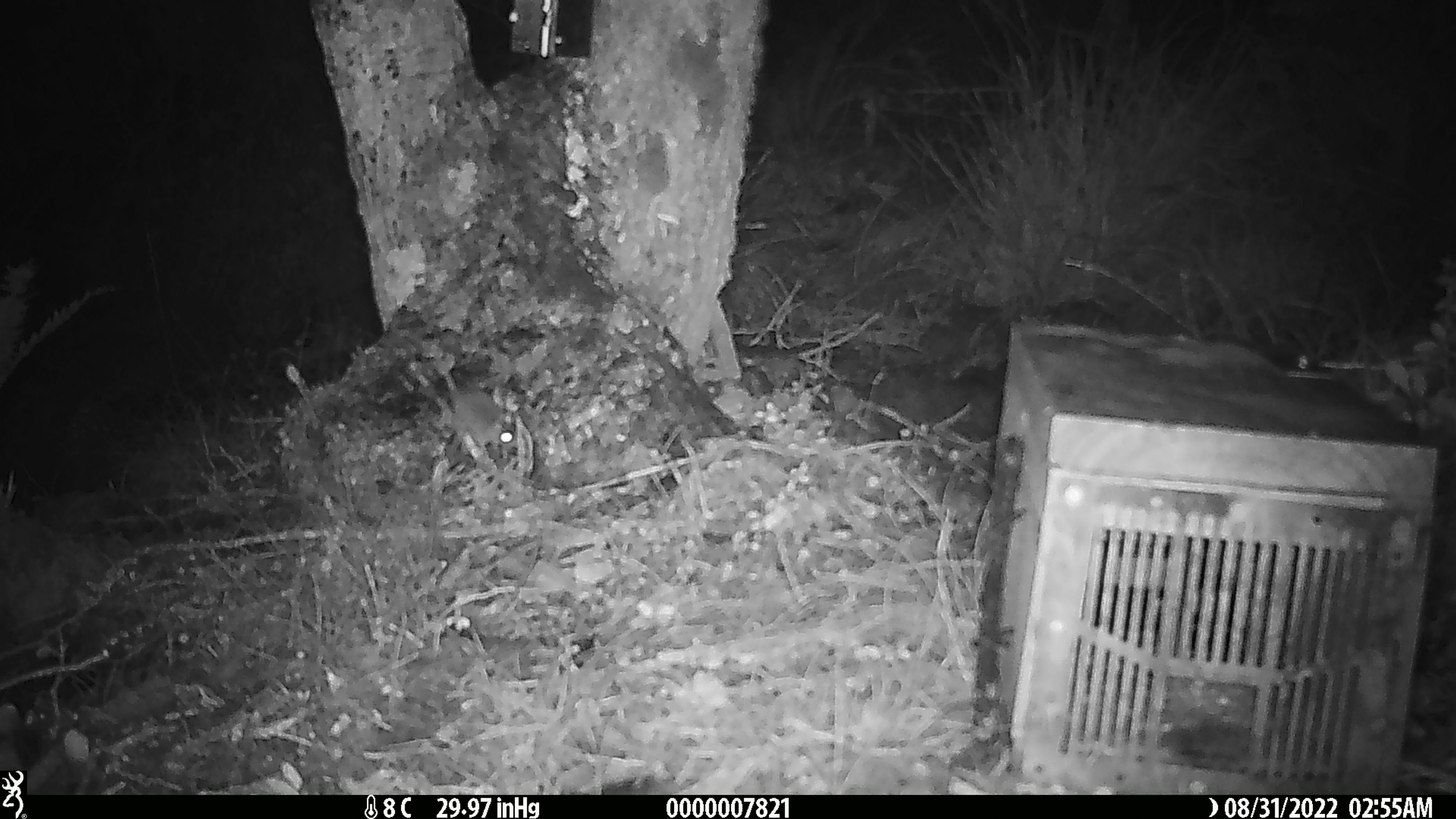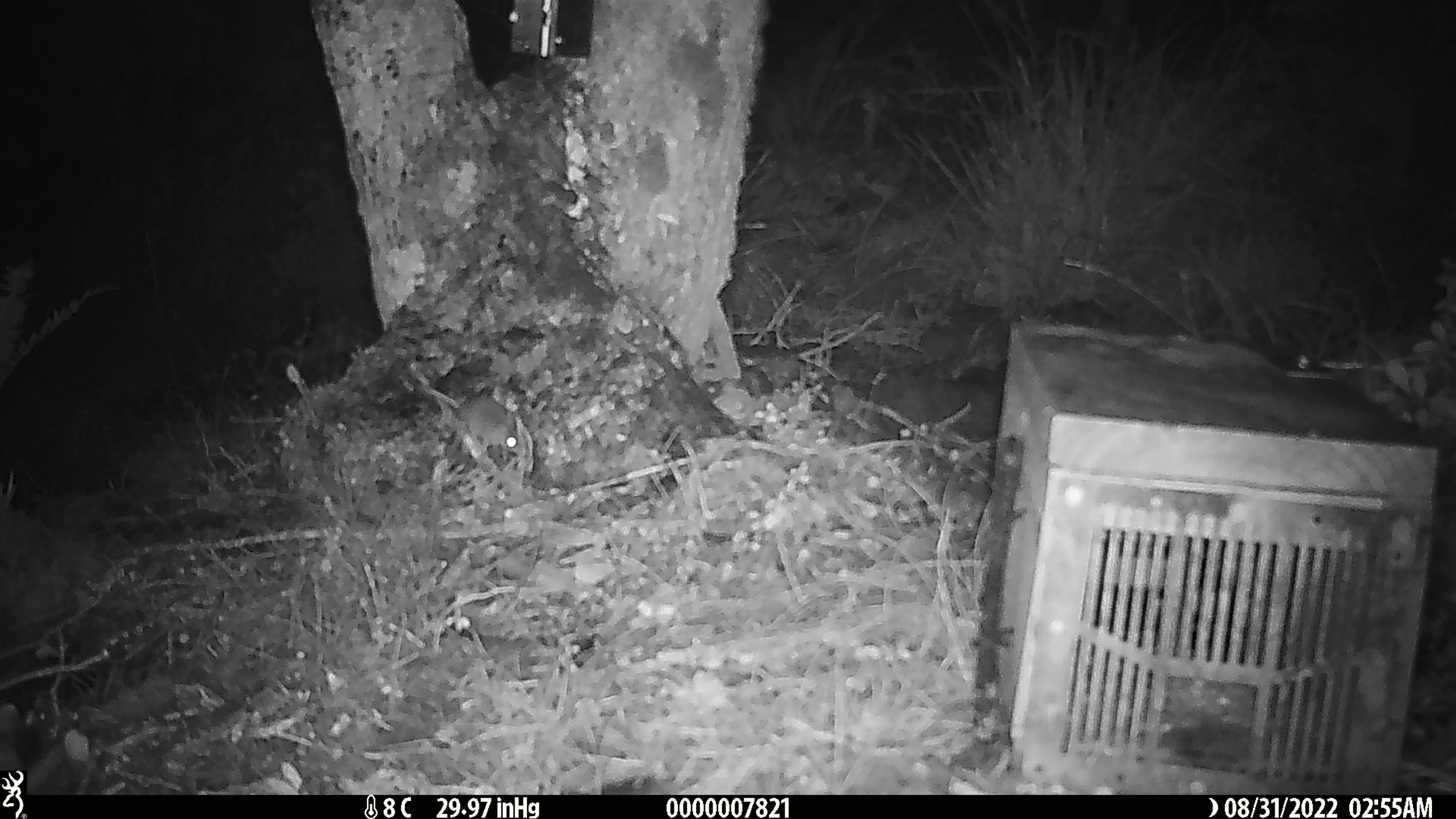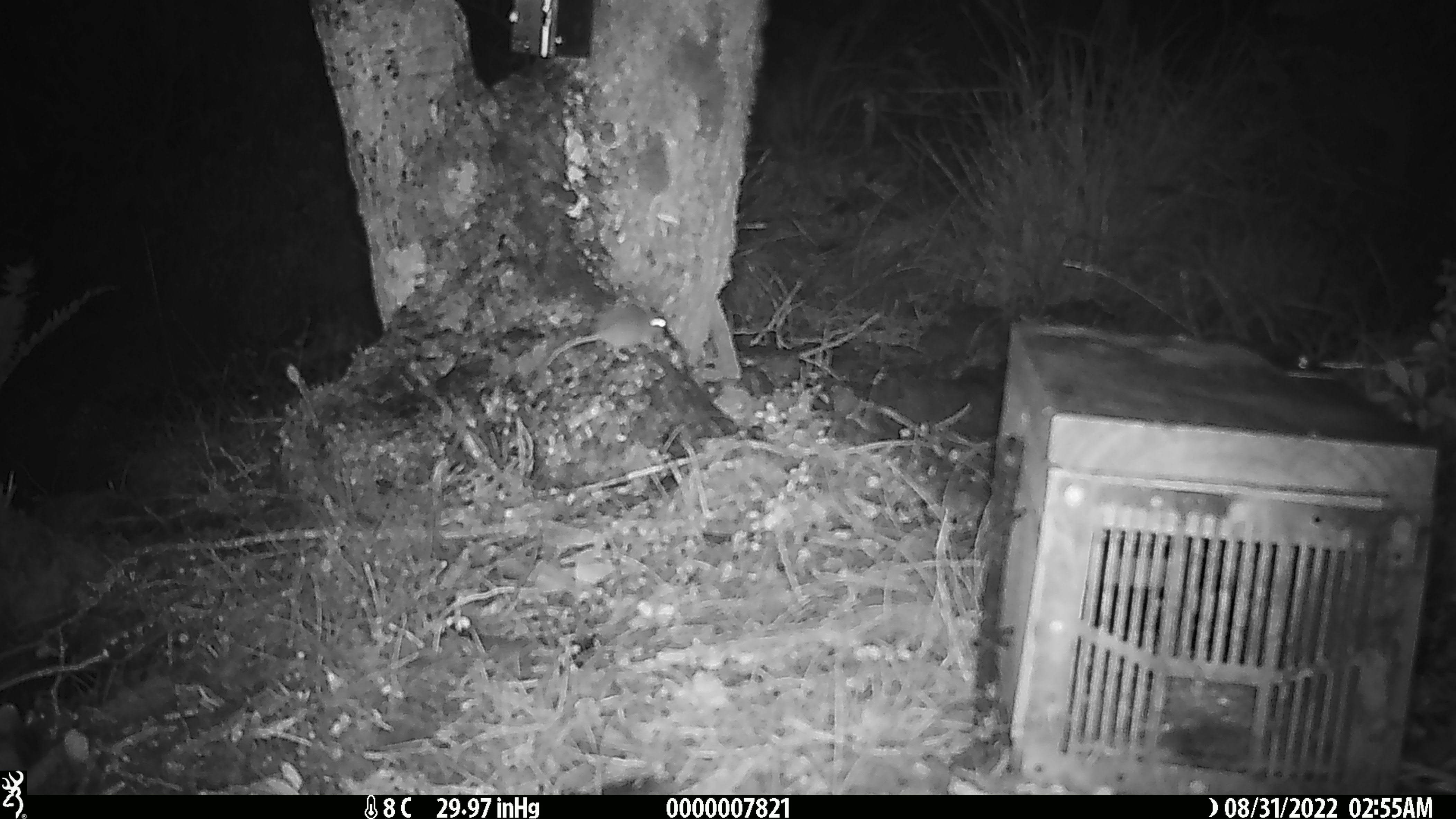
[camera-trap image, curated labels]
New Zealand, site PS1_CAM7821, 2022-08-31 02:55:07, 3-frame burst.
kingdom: Animalia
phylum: Chordata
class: Mammalia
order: Rodentia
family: Muridae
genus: Mus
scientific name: Mus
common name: mouse